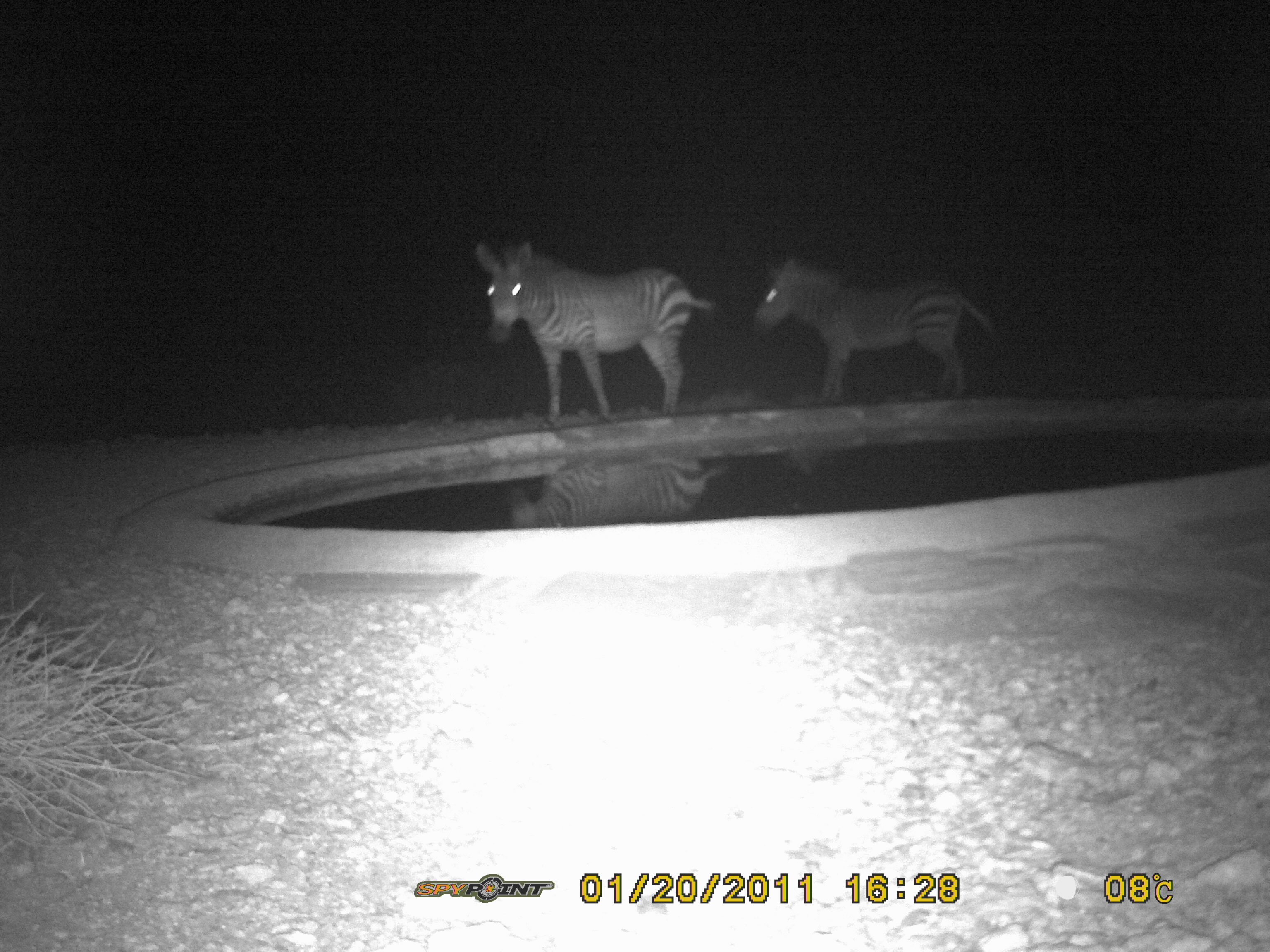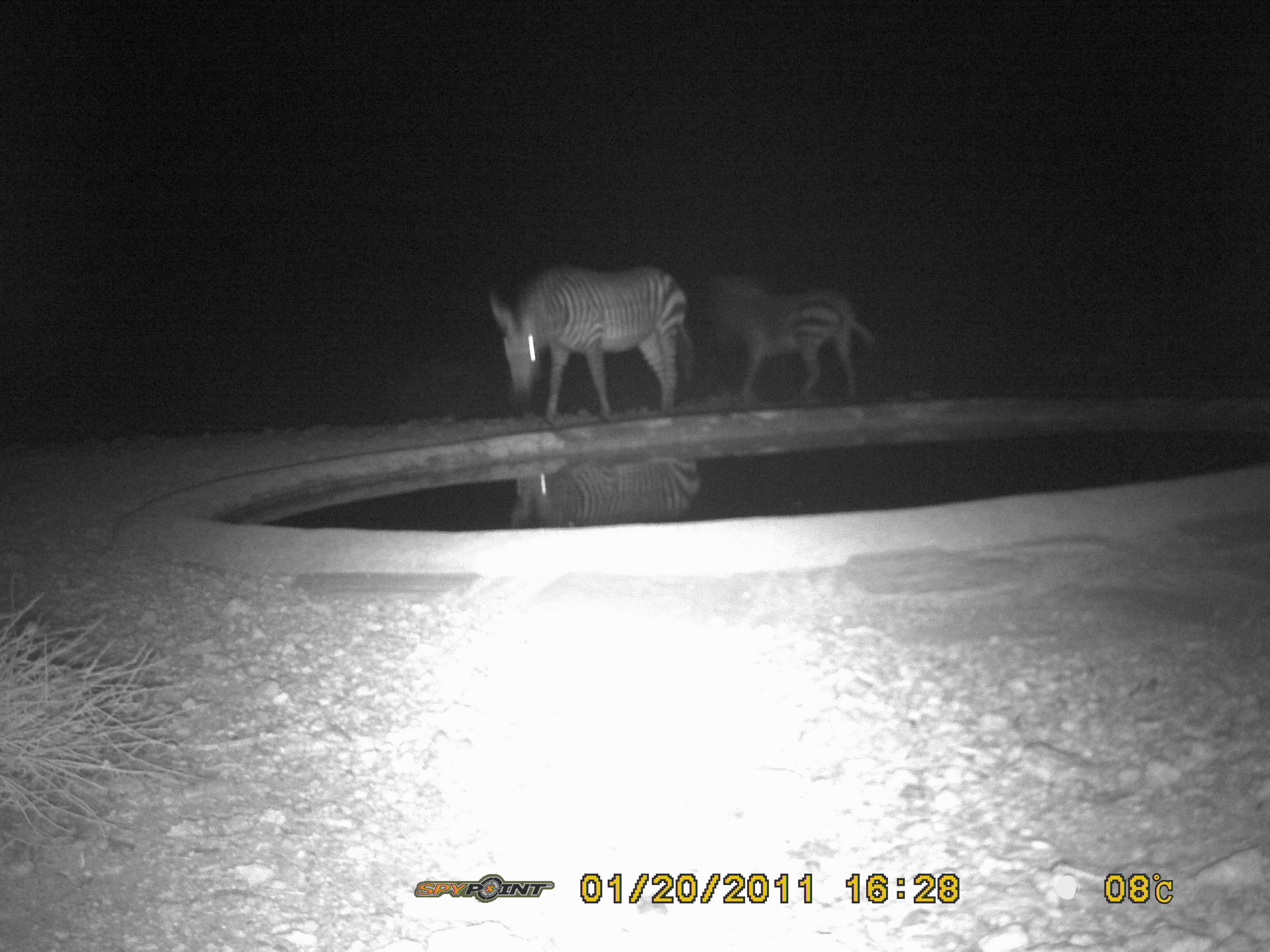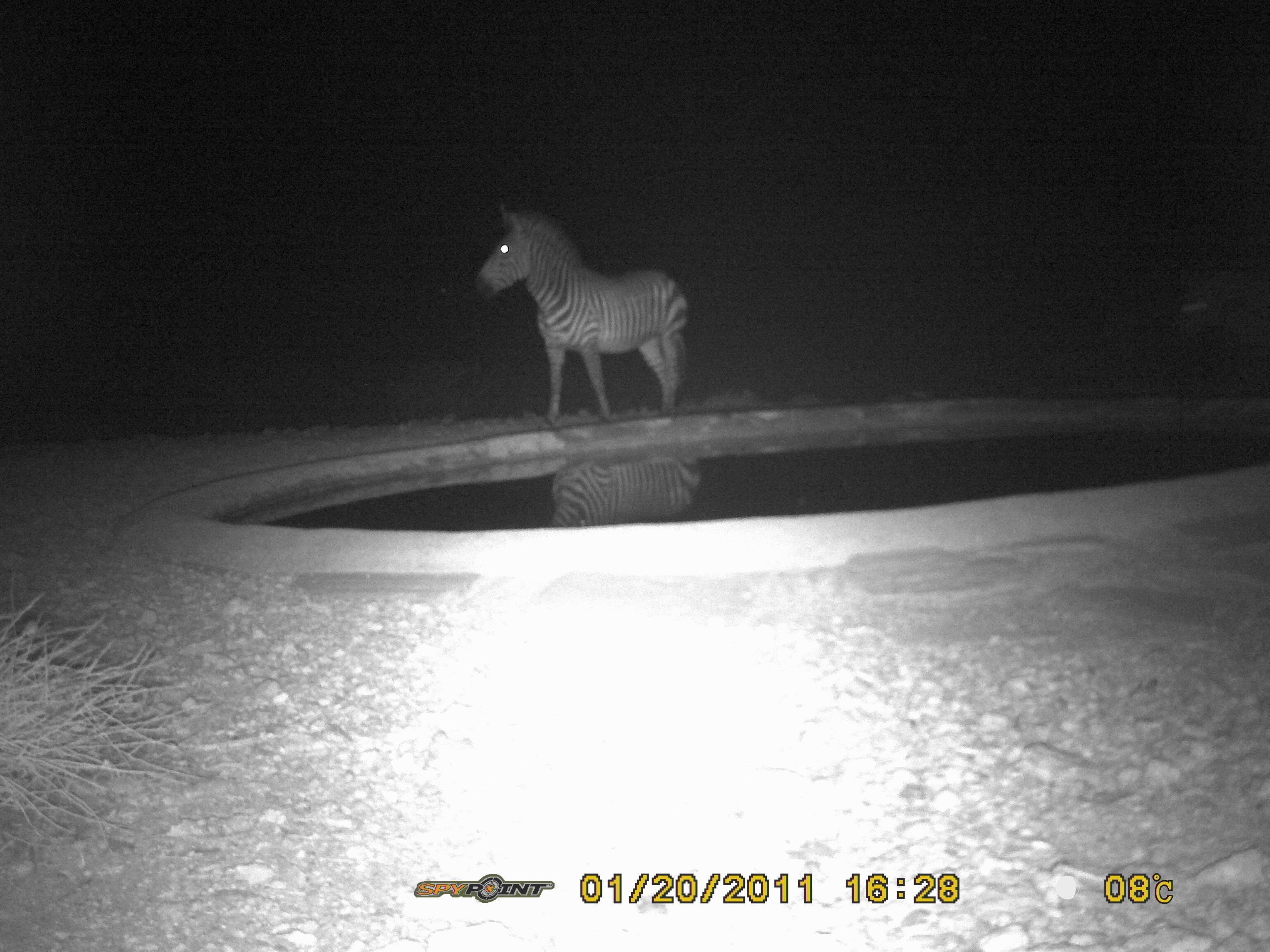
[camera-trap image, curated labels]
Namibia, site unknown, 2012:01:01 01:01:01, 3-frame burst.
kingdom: Animalia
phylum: Chordata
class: Mammalia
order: Perissodactyla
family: Equidae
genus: Equus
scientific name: Equus zebra hartmannae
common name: hartmann's mountain zebra